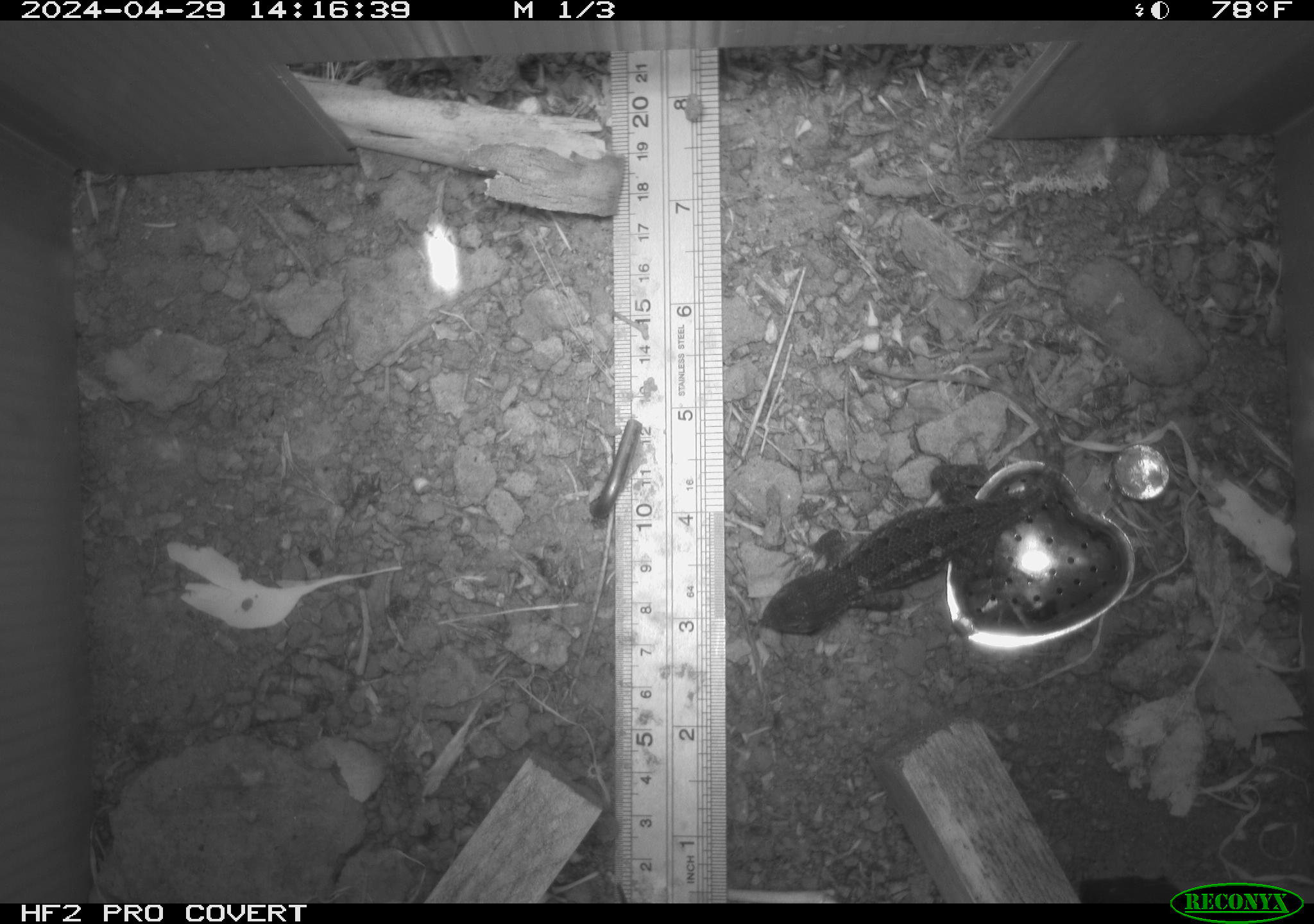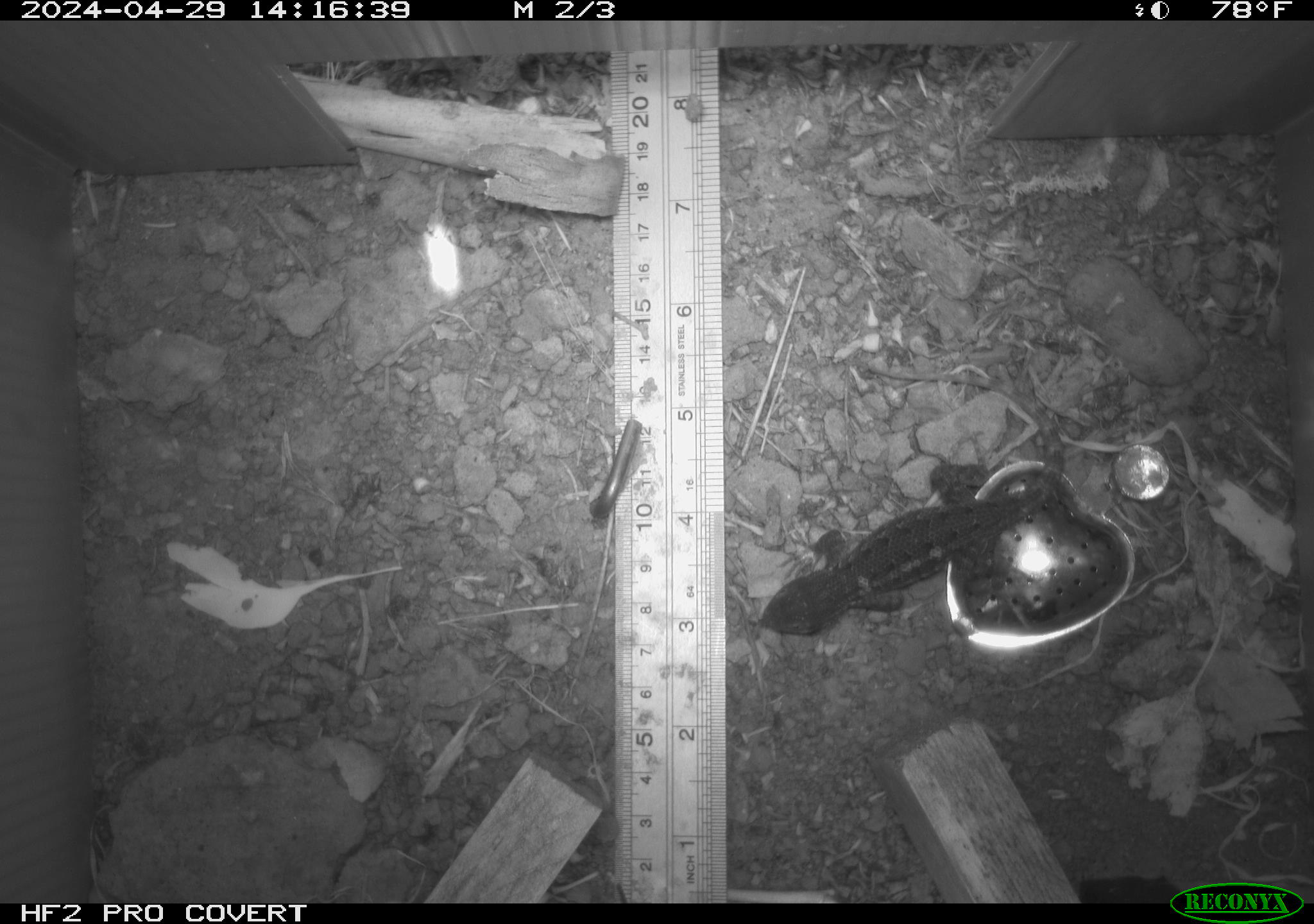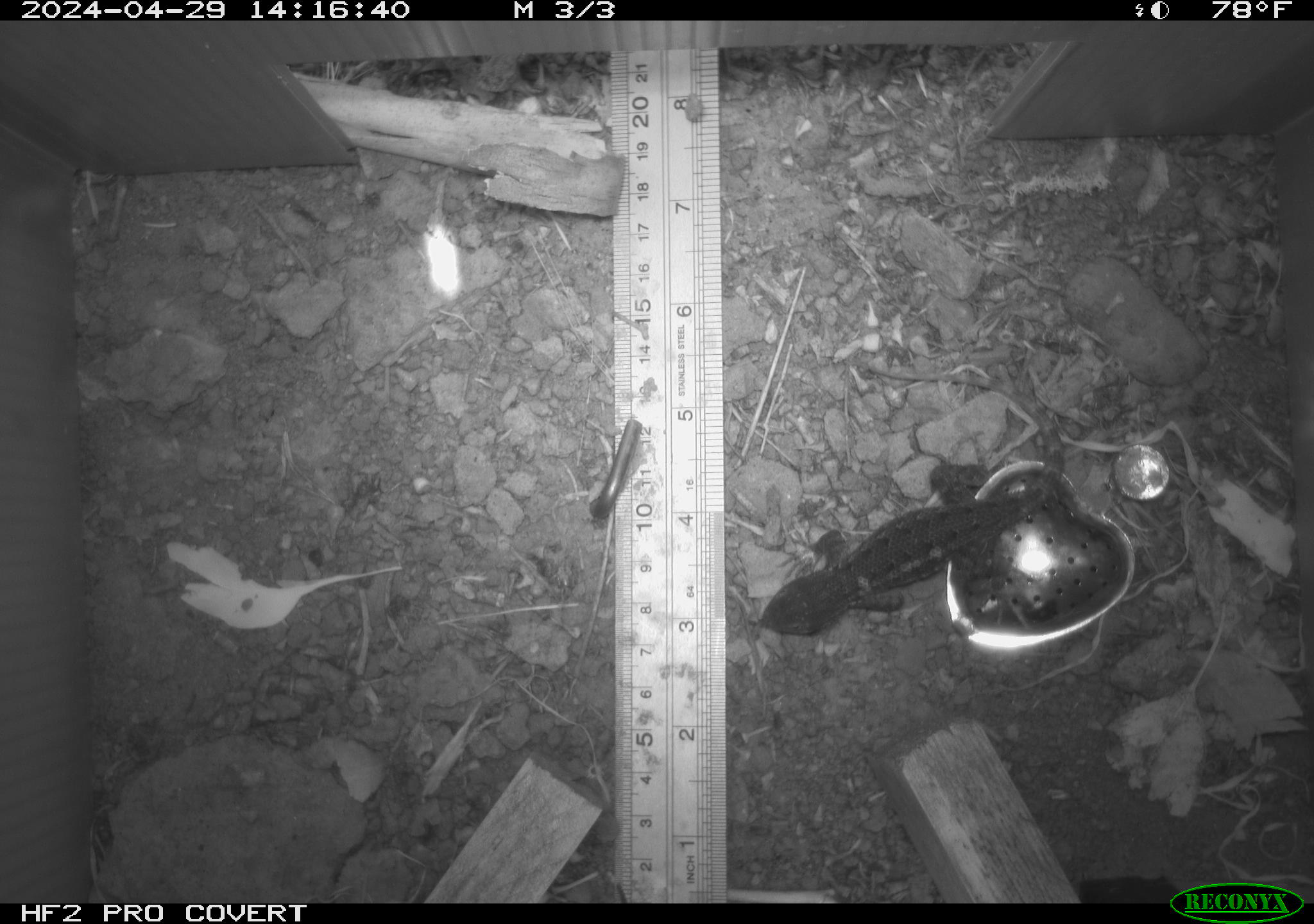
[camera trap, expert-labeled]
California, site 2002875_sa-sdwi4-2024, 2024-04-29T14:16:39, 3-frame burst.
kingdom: Animalia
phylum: Chordata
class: Reptilia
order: Squamata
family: Phrynosomatidae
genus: Sceloporus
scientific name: Sceloporus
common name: spiny lizards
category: sceloporus species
Sceloporus species (spiny lizards) (Sceloporus).